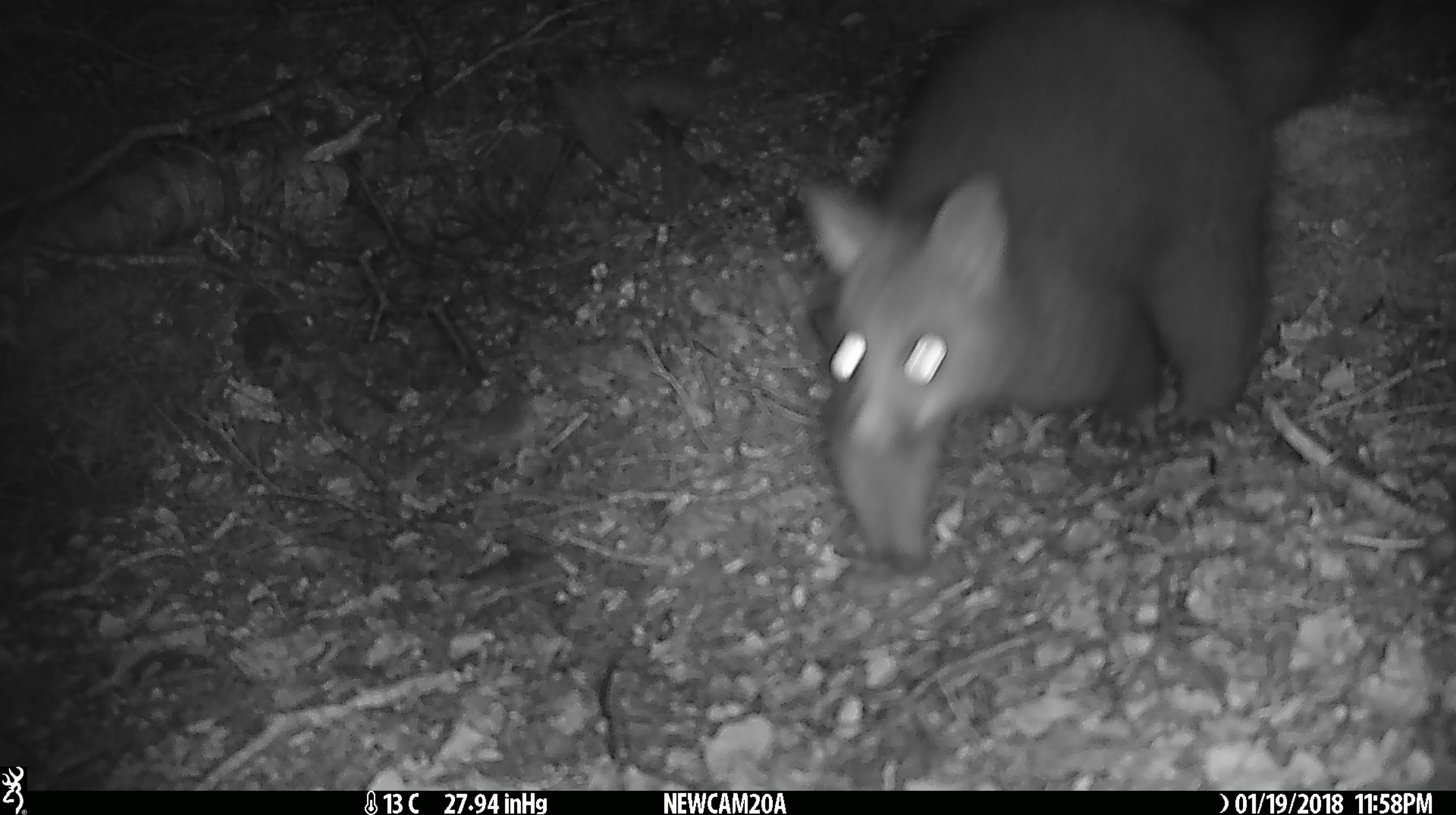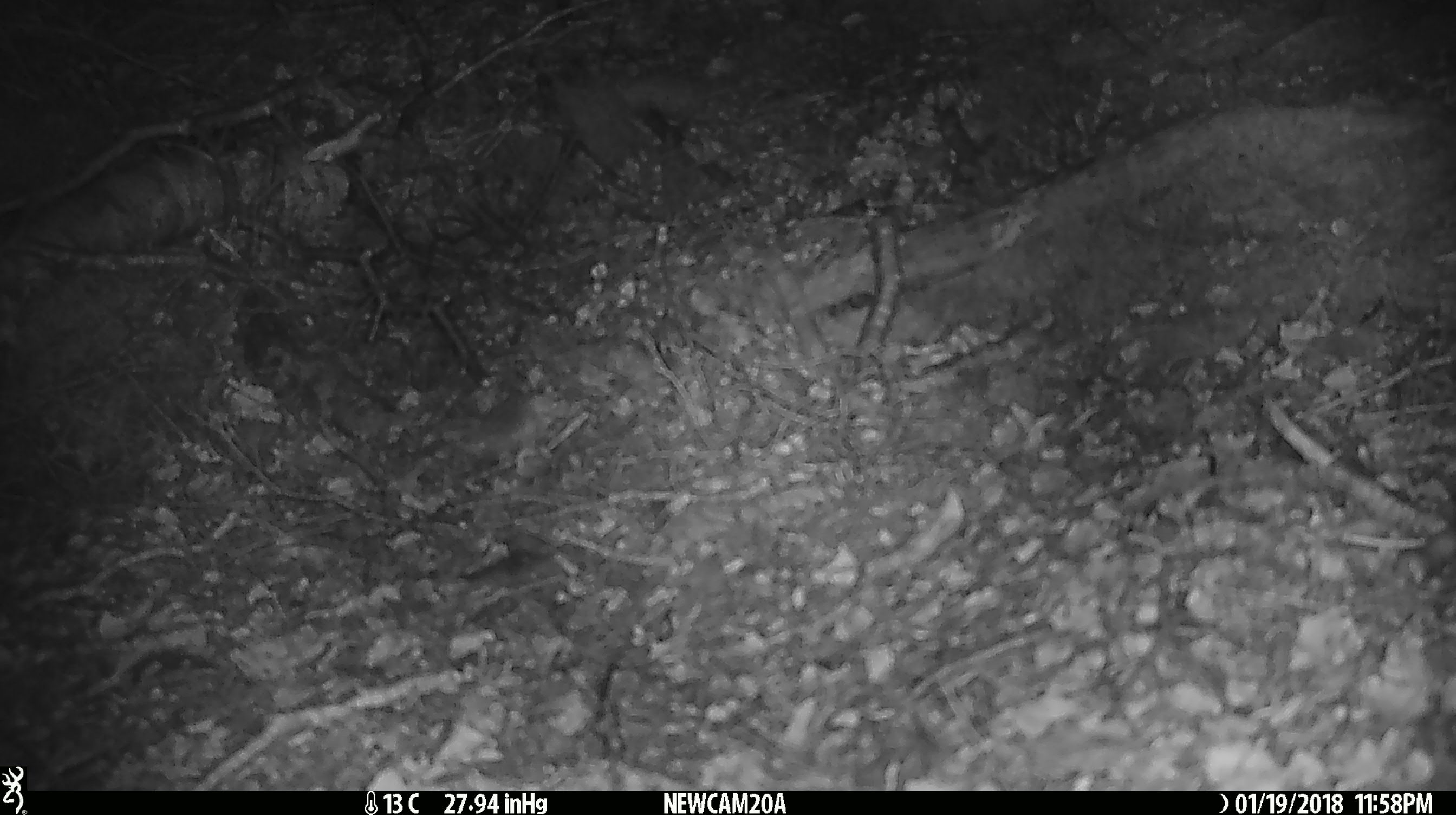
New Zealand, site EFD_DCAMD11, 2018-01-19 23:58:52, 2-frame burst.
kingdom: Animalia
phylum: Chordata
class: Mammalia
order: Diprotodontia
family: Phalangeridae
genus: Trichosurus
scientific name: Trichosurus vulpecula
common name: common brushtail possum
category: possum